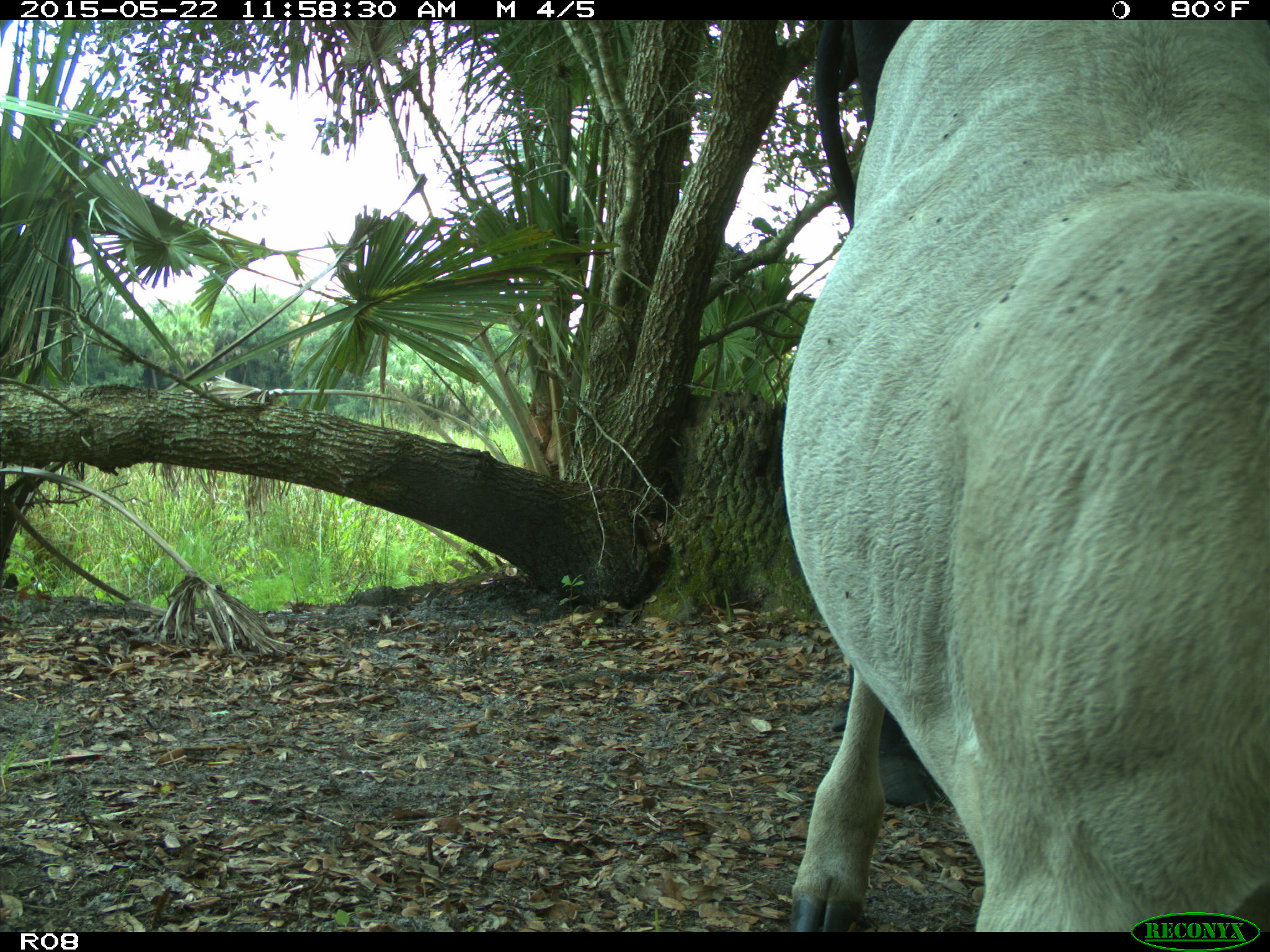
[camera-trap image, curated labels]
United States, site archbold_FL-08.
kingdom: Animalia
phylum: Chordata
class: Mammalia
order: Artiodactyla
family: Bovidae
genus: Bos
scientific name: Bos taurus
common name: domestic cow